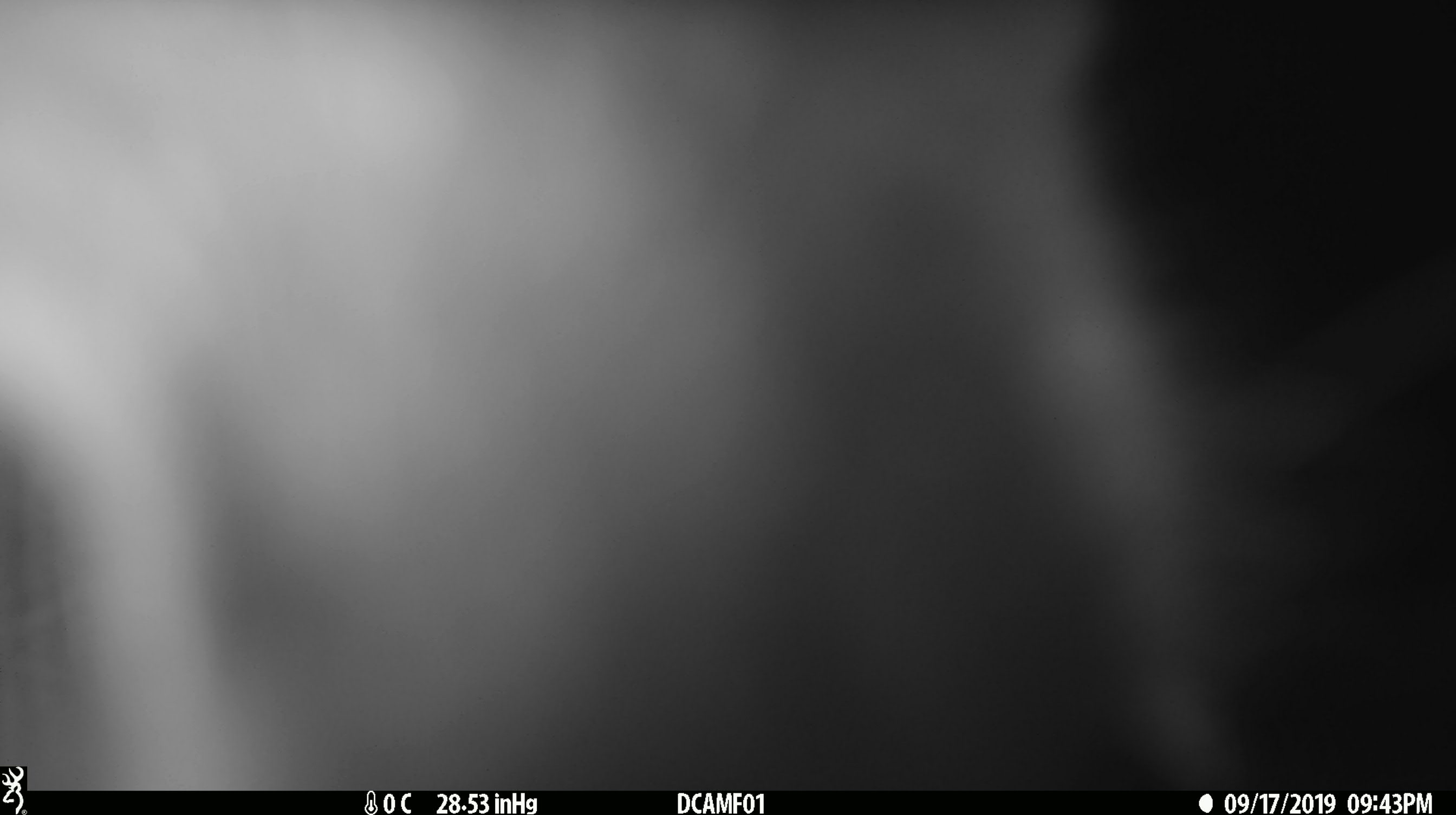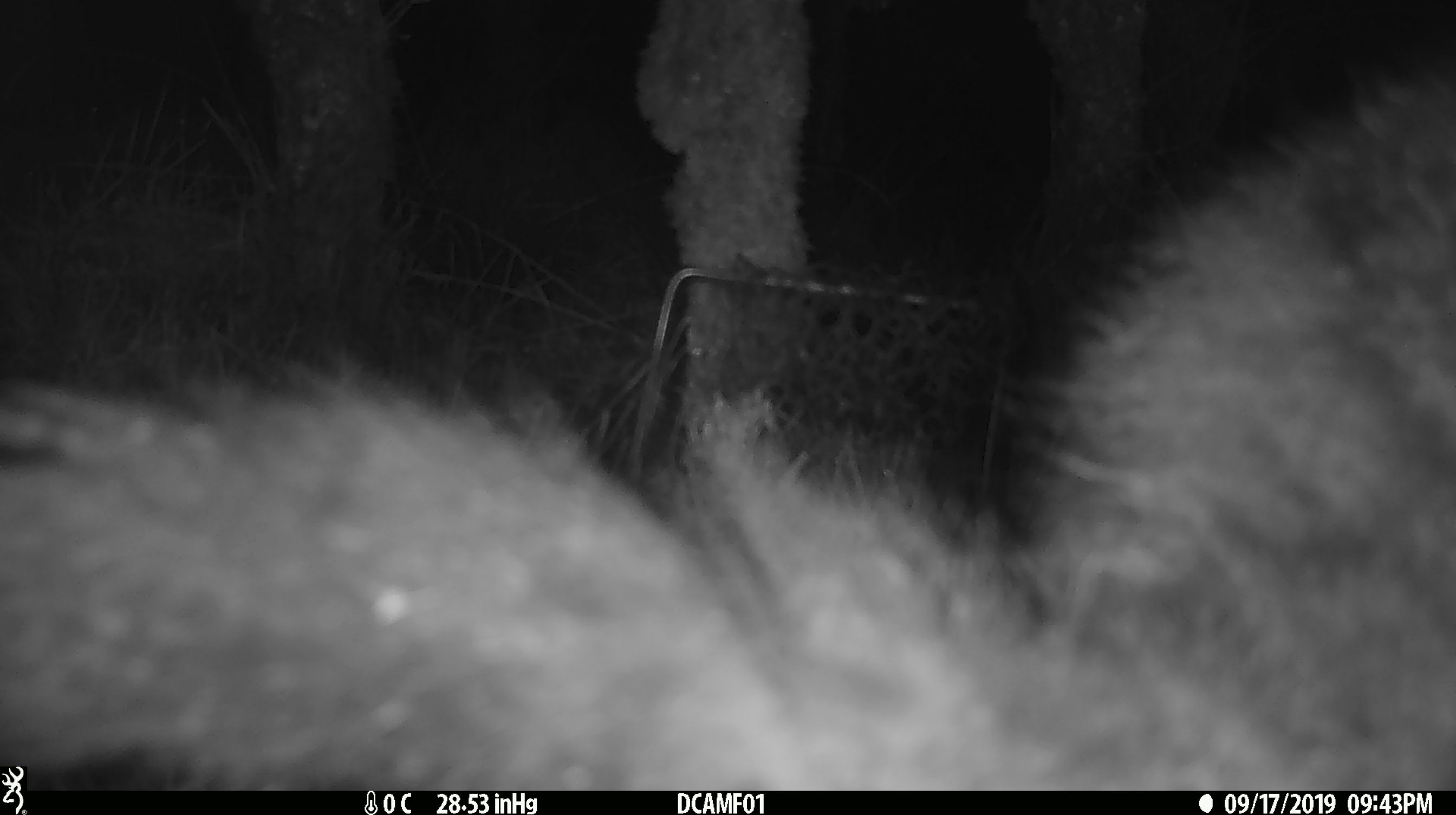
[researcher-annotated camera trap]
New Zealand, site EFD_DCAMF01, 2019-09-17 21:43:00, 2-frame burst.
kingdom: Animalia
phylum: Chordata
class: Mammalia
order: Diprotodontia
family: Phalangeridae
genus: Trichosurus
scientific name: Trichosurus vulpecula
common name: common brushtail possum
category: possum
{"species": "possum (common brushtail possum) (Trichosurus vulpecula)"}